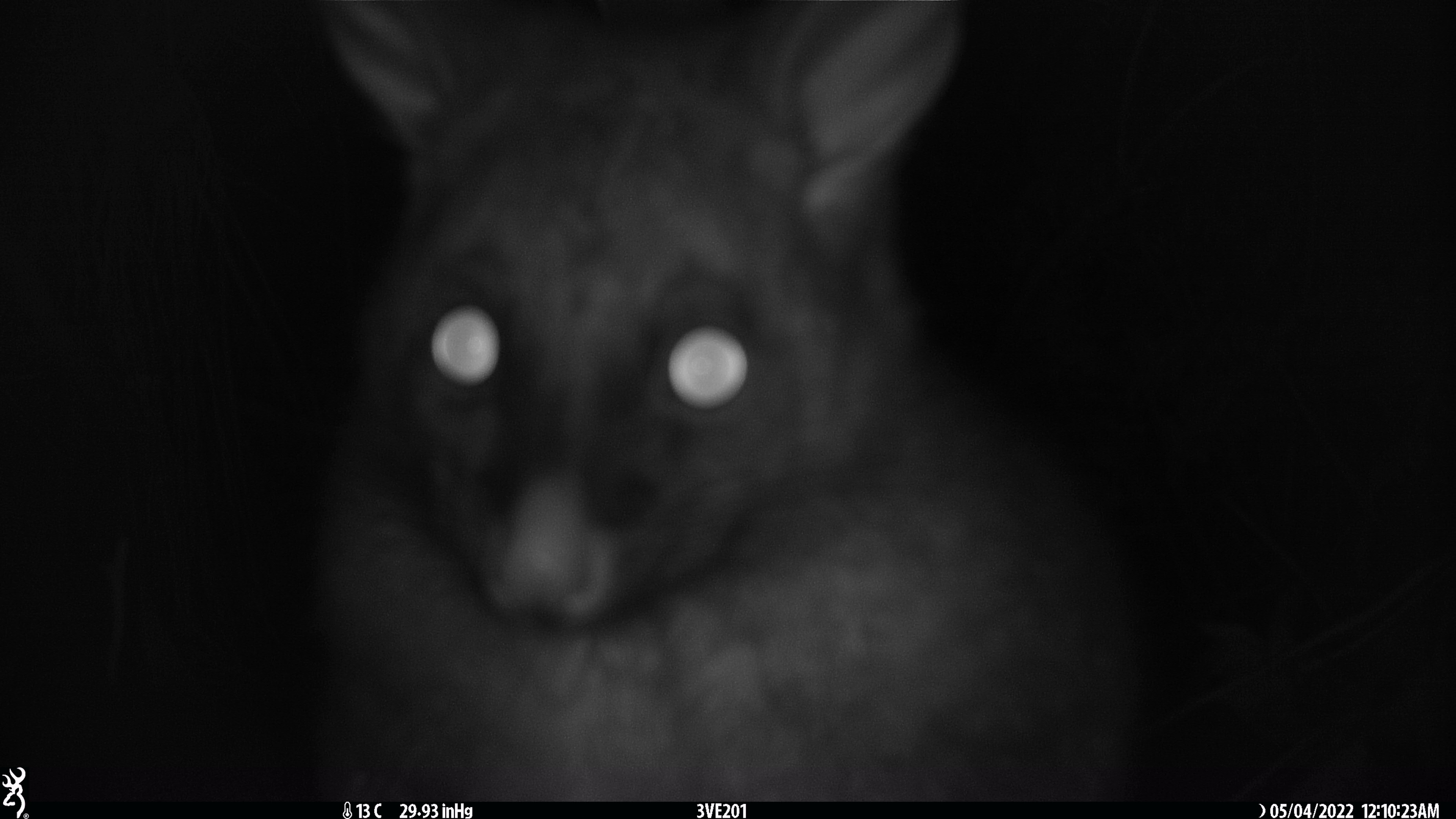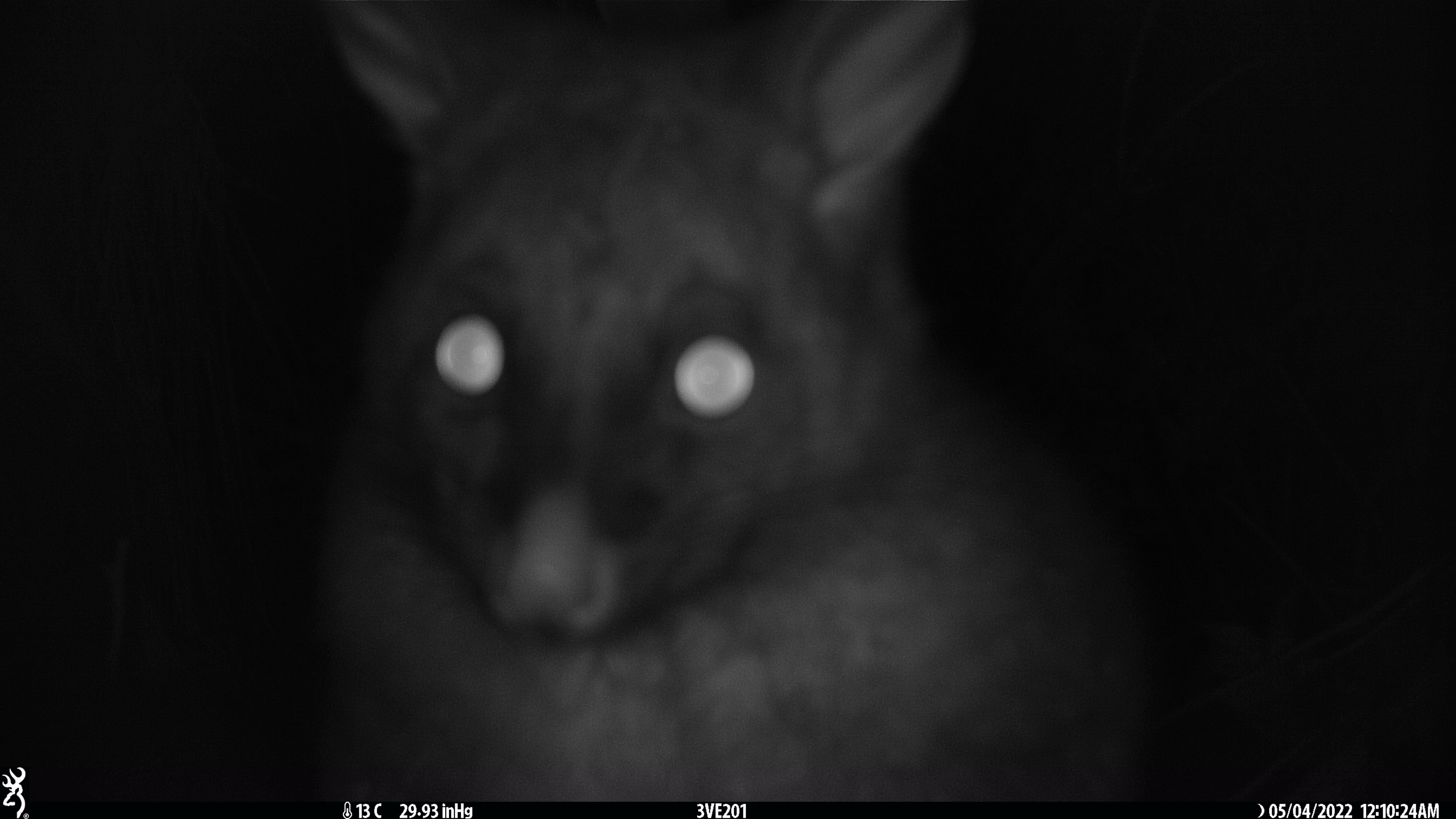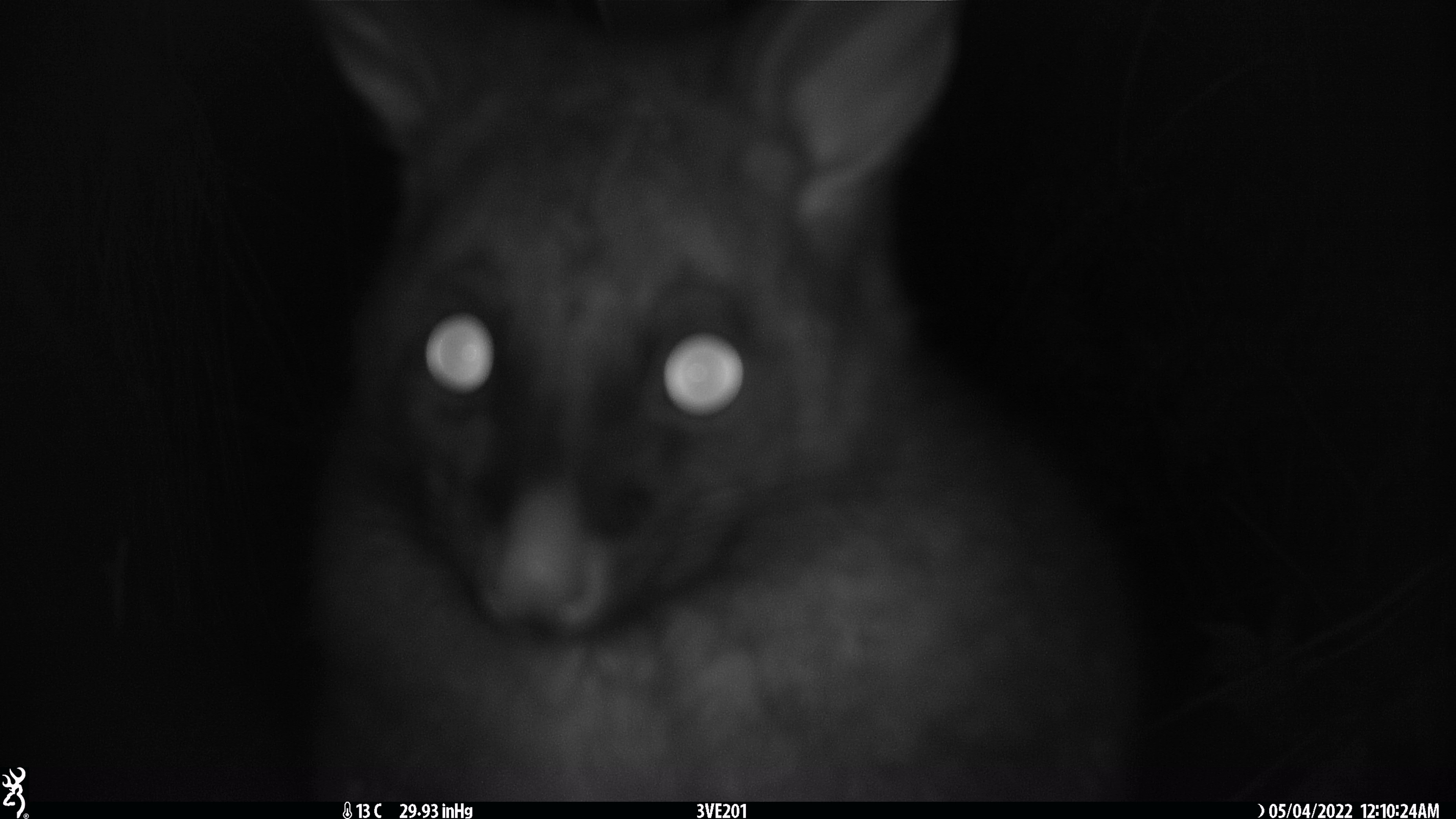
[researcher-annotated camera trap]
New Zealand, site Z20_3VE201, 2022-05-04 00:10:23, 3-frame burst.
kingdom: Animalia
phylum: Chordata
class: Mammalia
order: Diprotodontia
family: Phalangeridae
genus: Trichosurus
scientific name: Trichosurus vulpecula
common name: common brushtail possum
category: possum